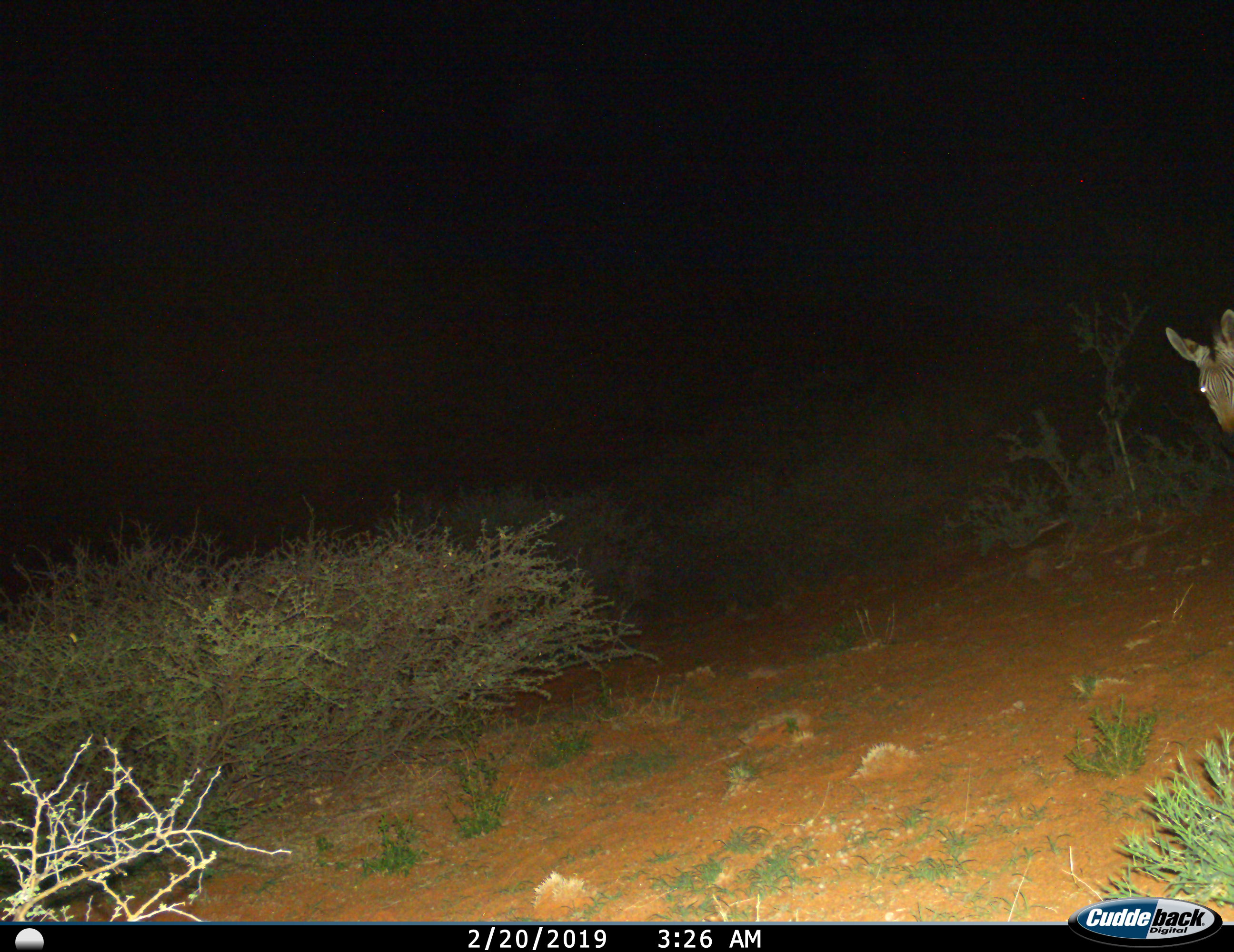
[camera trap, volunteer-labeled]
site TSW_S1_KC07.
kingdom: Animalia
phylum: Chordata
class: Mammalia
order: Perissodactyla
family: Equidae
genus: Equus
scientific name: Equus quagga burchellii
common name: burchell's zebra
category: zebraburchells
Zebraburchells (burchell's zebra) (Equus quagga burchellii), count 1. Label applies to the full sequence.